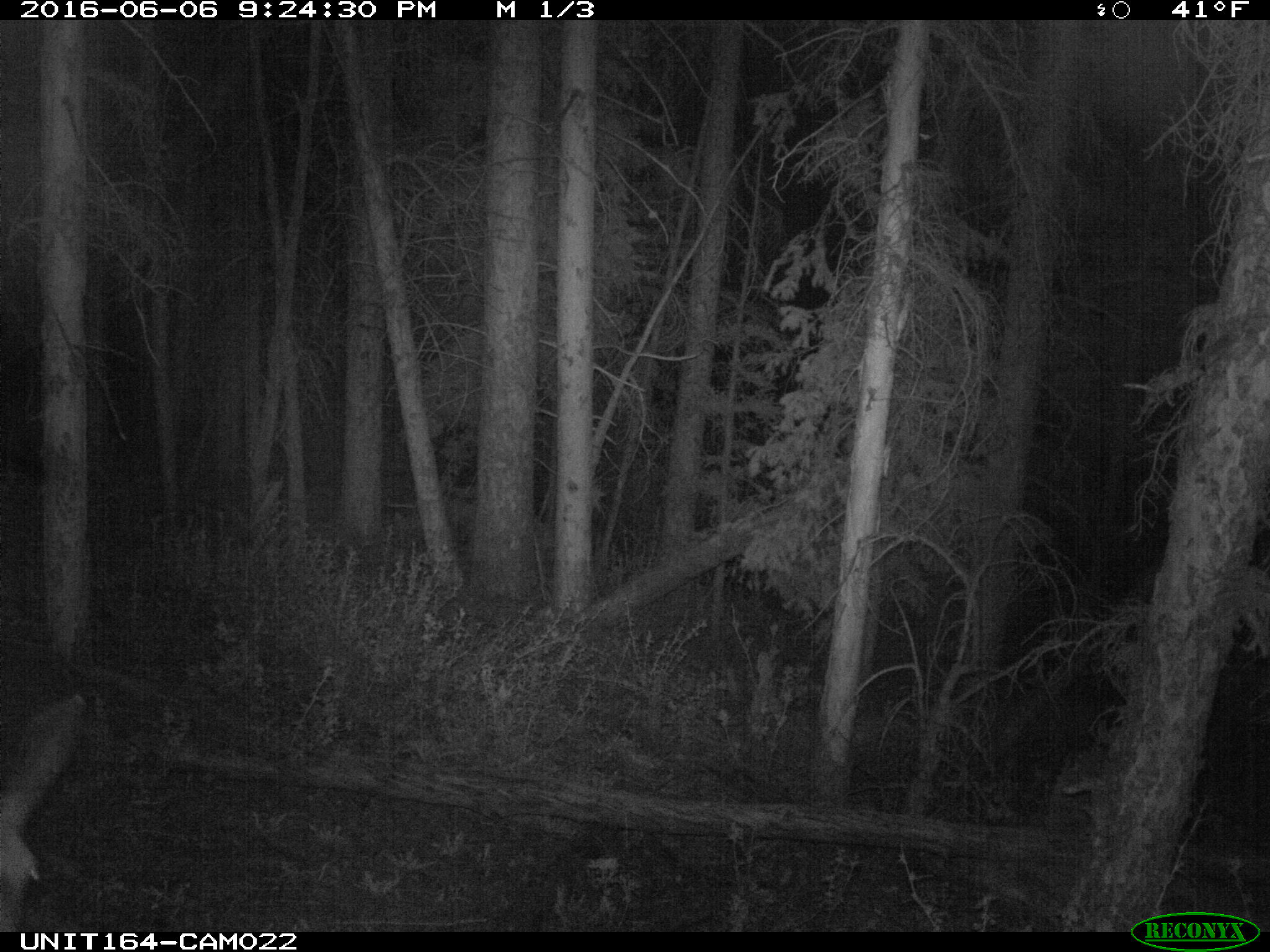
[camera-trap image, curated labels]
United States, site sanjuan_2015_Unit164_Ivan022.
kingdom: Animalia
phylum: Chordata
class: Mammalia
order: Artiodactyla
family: Cervidae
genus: Odocoileus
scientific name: Odocoileus hemionus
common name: mule deer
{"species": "Odocoileus hemionus (mule deer)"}